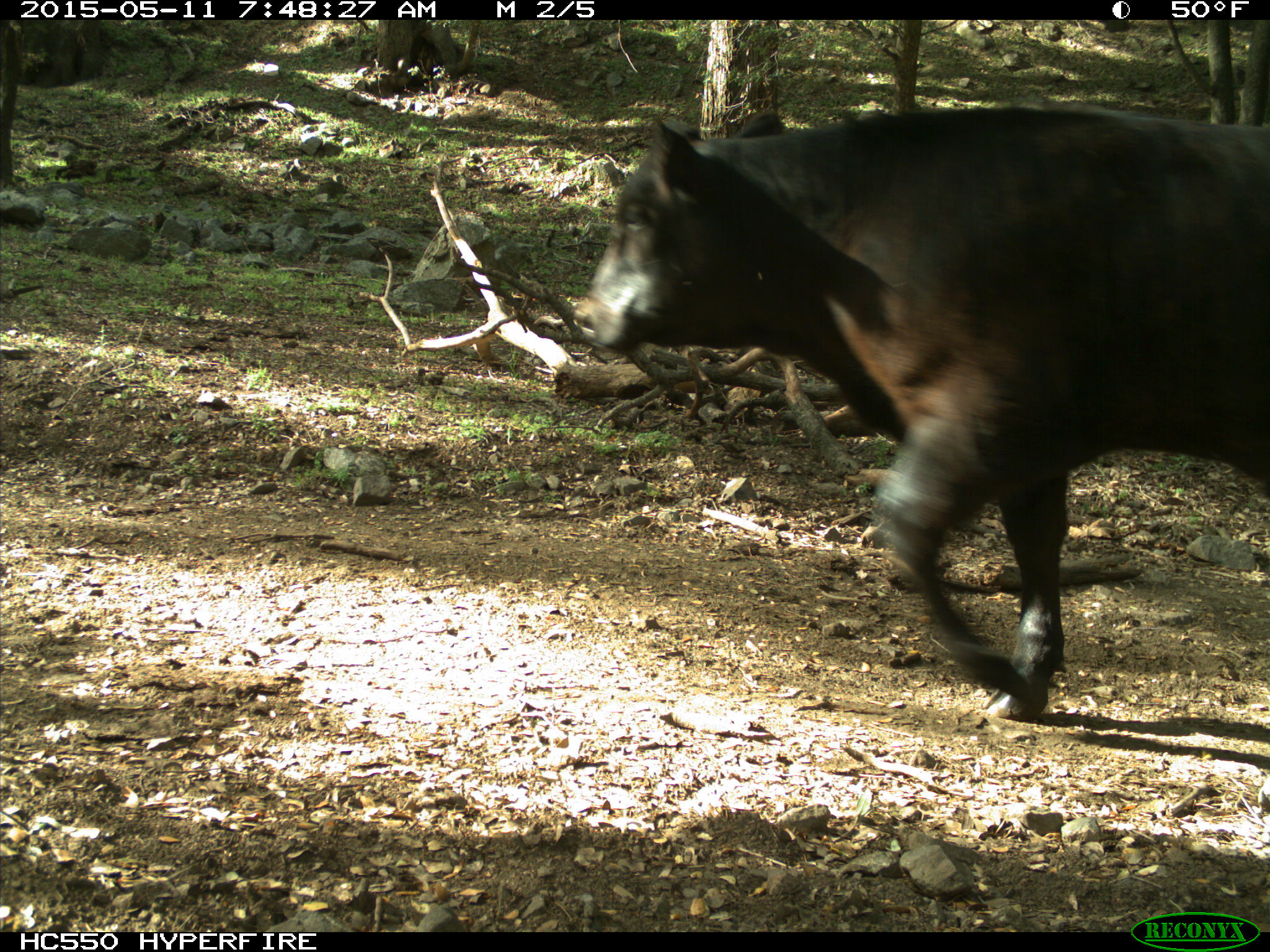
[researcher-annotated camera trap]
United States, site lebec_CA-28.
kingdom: Animalia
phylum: Chordata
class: Mammalia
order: Artiodactyla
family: Bovidae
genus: Bos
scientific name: Bos taurus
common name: domestic cow